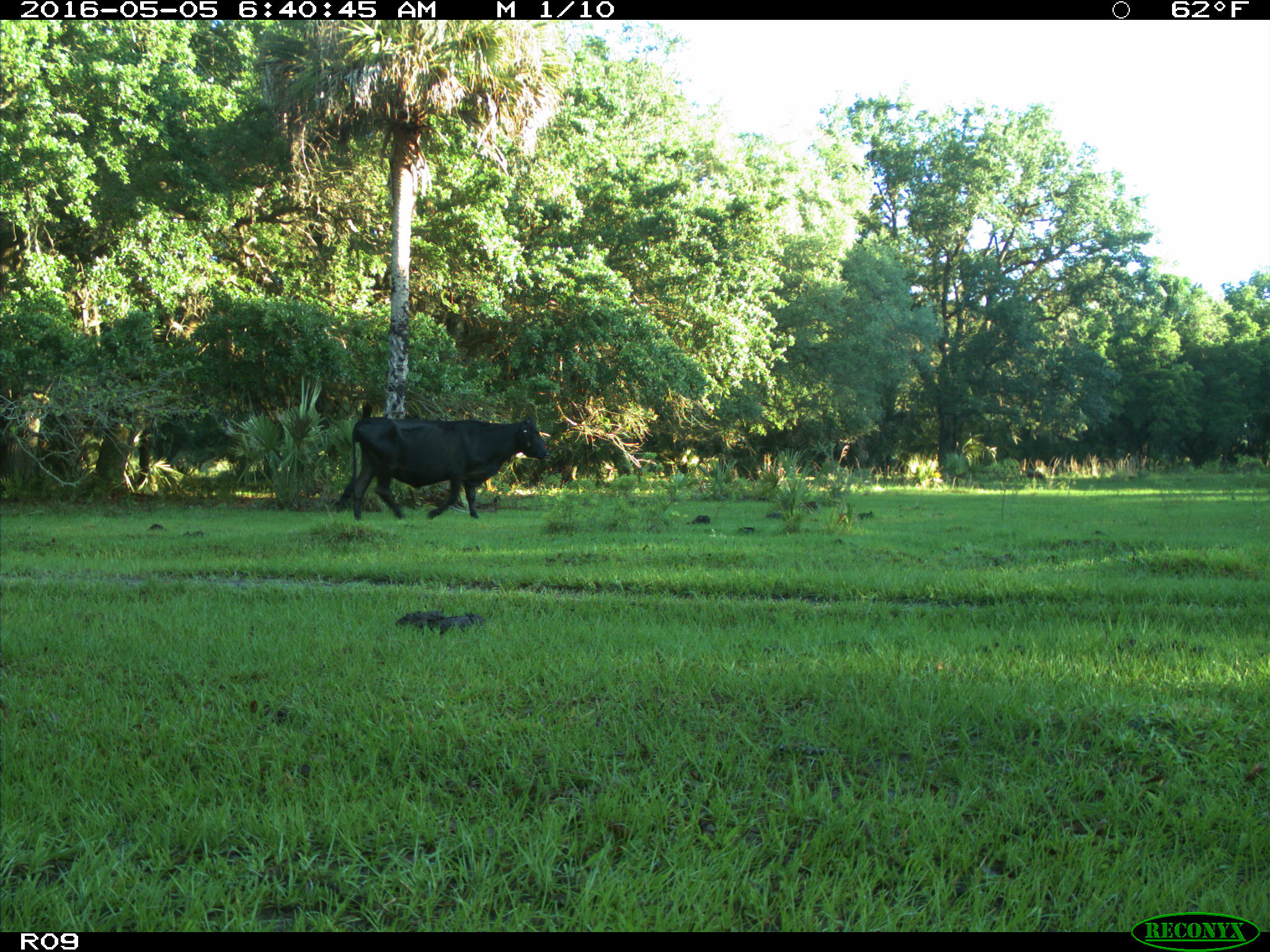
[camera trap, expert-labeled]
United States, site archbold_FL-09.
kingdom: Animalia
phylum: Chordata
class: Mammalia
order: Artiodactyla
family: Bovidae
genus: Bos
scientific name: Bos taurus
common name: domestic cow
Bos taurus (domestic cow).